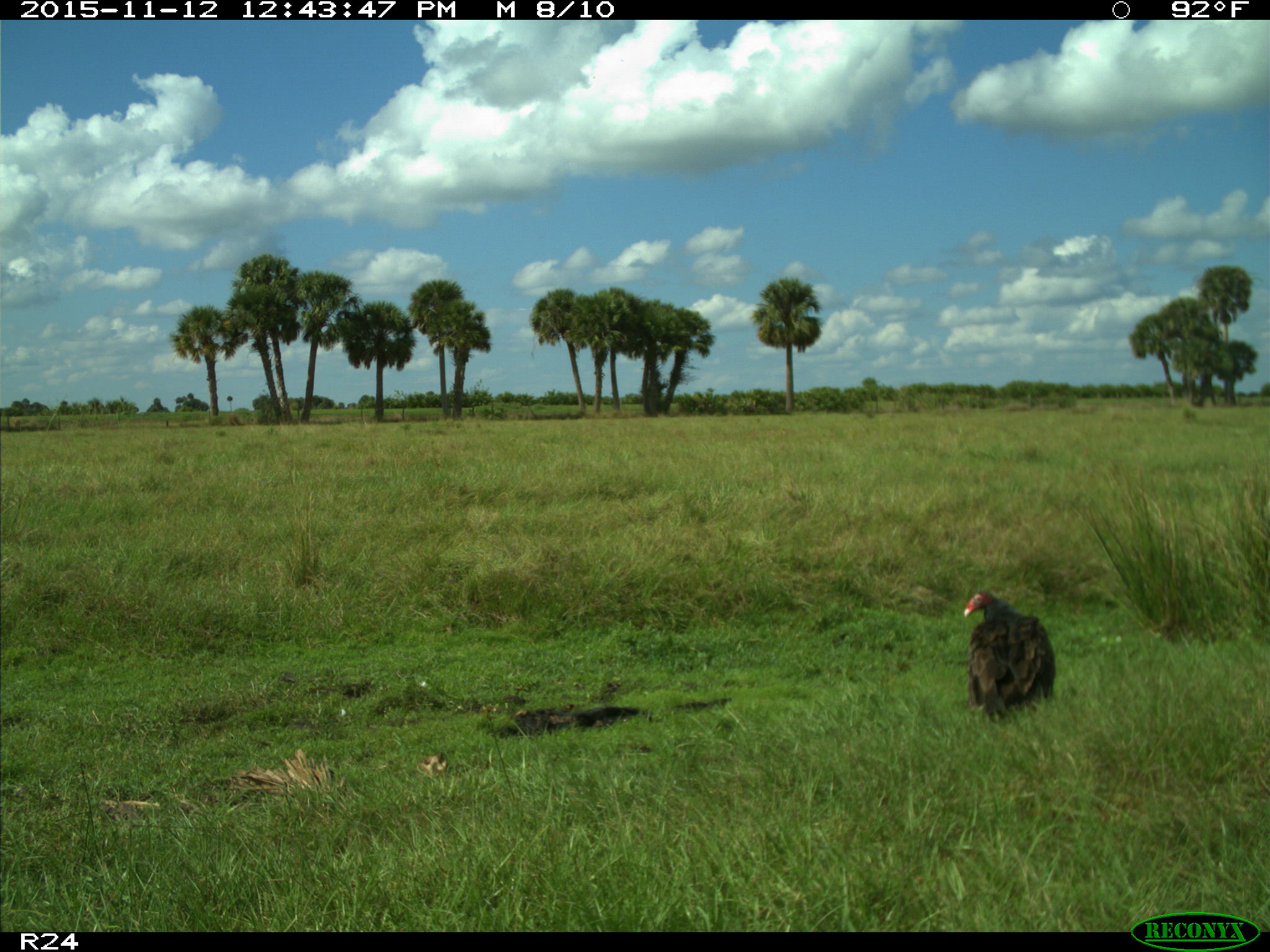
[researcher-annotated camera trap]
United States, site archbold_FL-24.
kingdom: Animalia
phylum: Chordata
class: Aves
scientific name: Aves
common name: birds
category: unidentified bird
Unidentified bird (birds) (Aves).